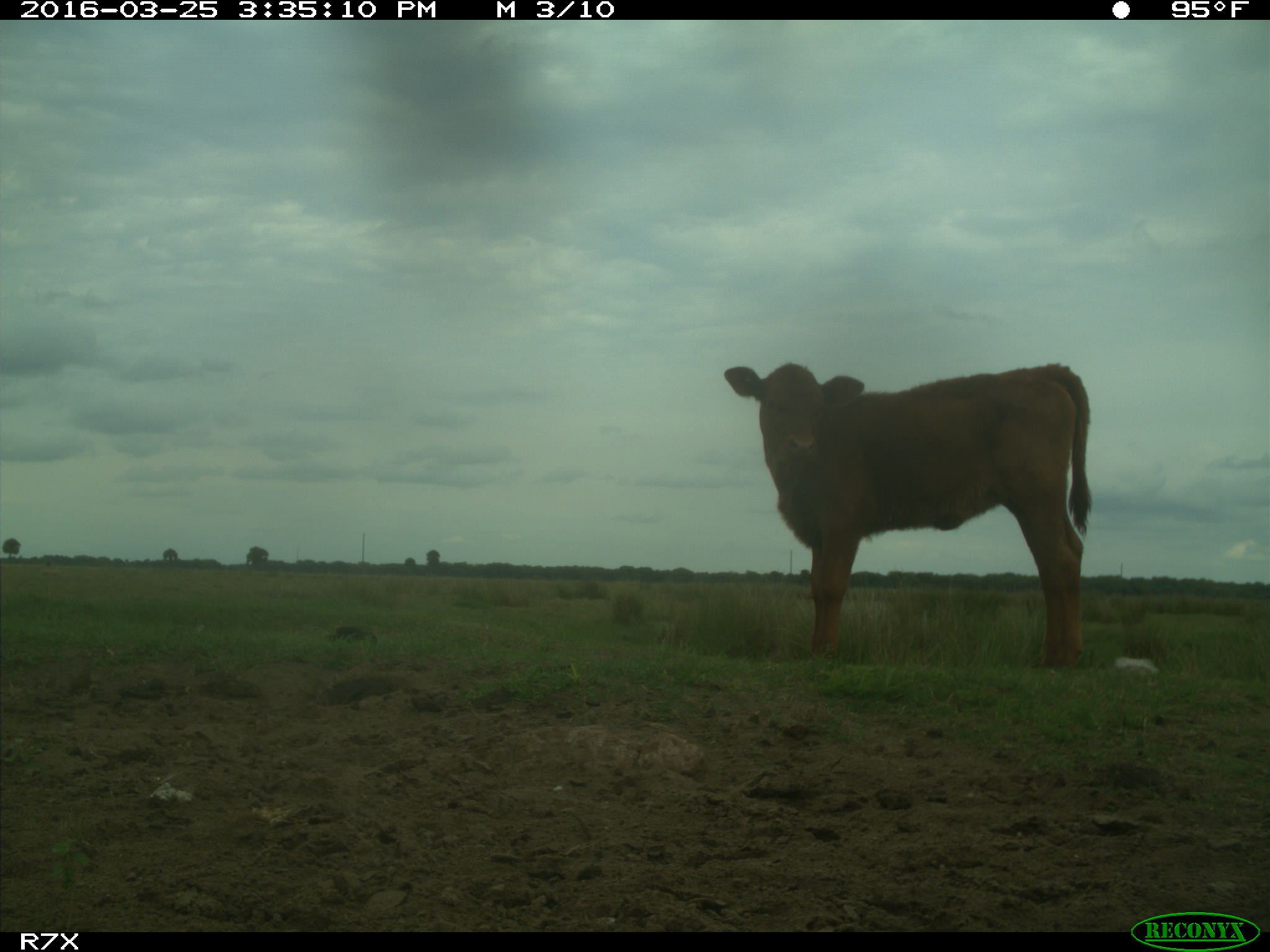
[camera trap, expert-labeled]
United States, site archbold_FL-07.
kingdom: Animalia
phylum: Chordata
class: Mammalia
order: Artiodactyla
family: Bovidae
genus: Bos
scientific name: Bos taurus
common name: domestic cow